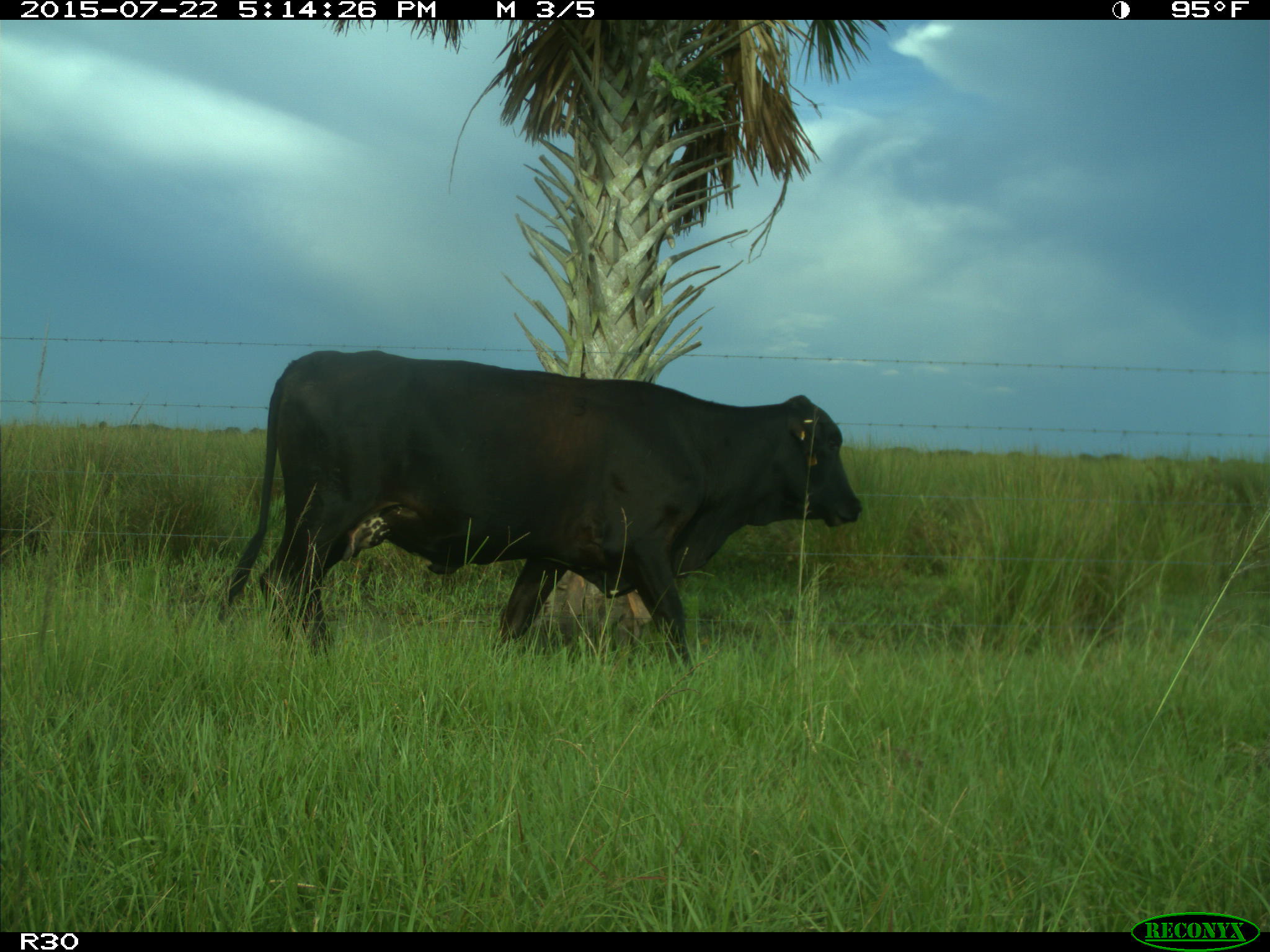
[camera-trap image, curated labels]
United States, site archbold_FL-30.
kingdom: Animalia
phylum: Chordata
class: Mammalia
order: Artiodactyla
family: Bovidae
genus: Bos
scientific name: Bos taurus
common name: domestic cow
Bos taurus (domestic cow).